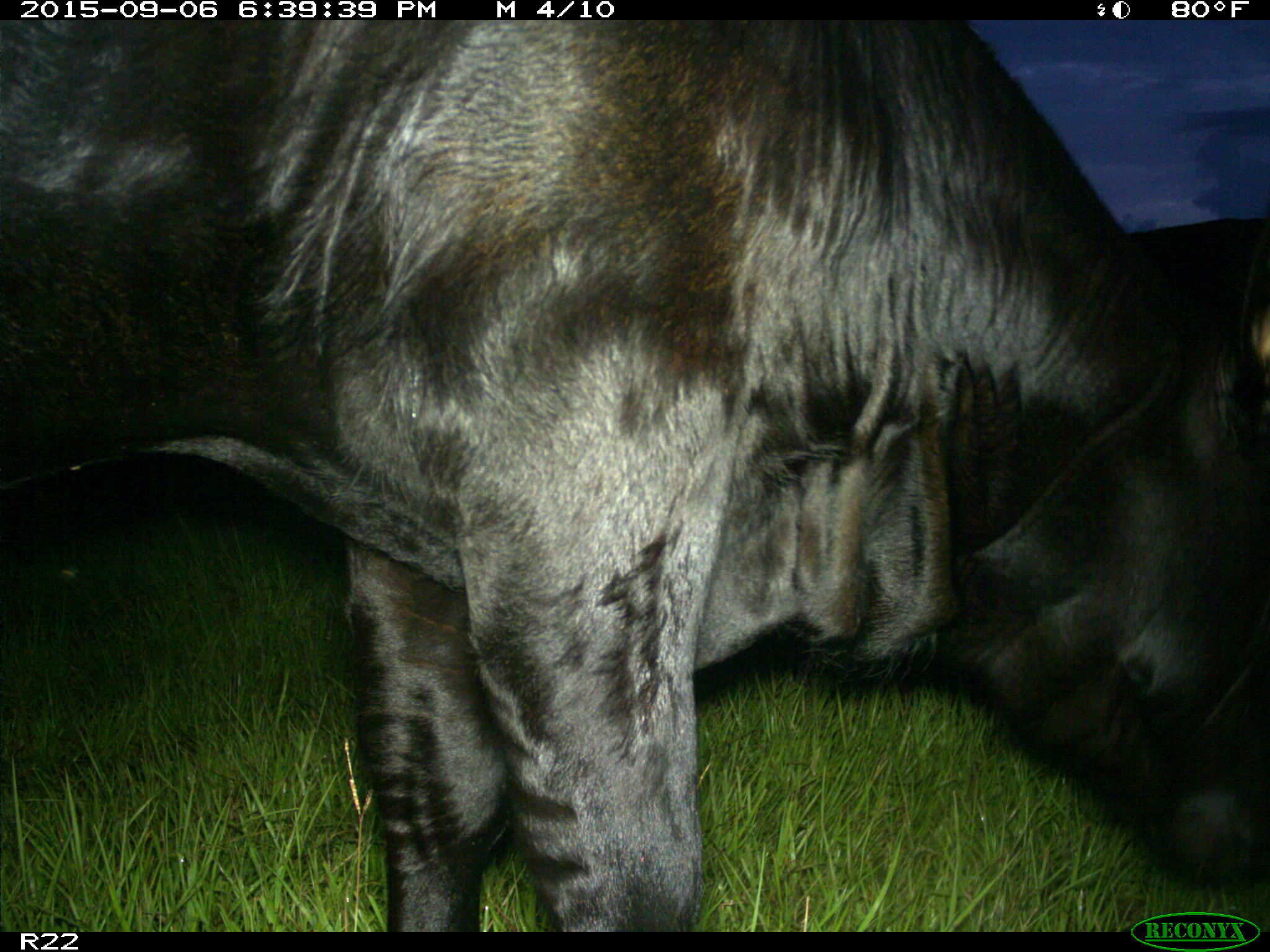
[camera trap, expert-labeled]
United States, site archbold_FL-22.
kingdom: Animalia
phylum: Chordata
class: Mammalia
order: Artiodactyla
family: Bovidae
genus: Bos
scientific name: Bos taurus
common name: domestic cow